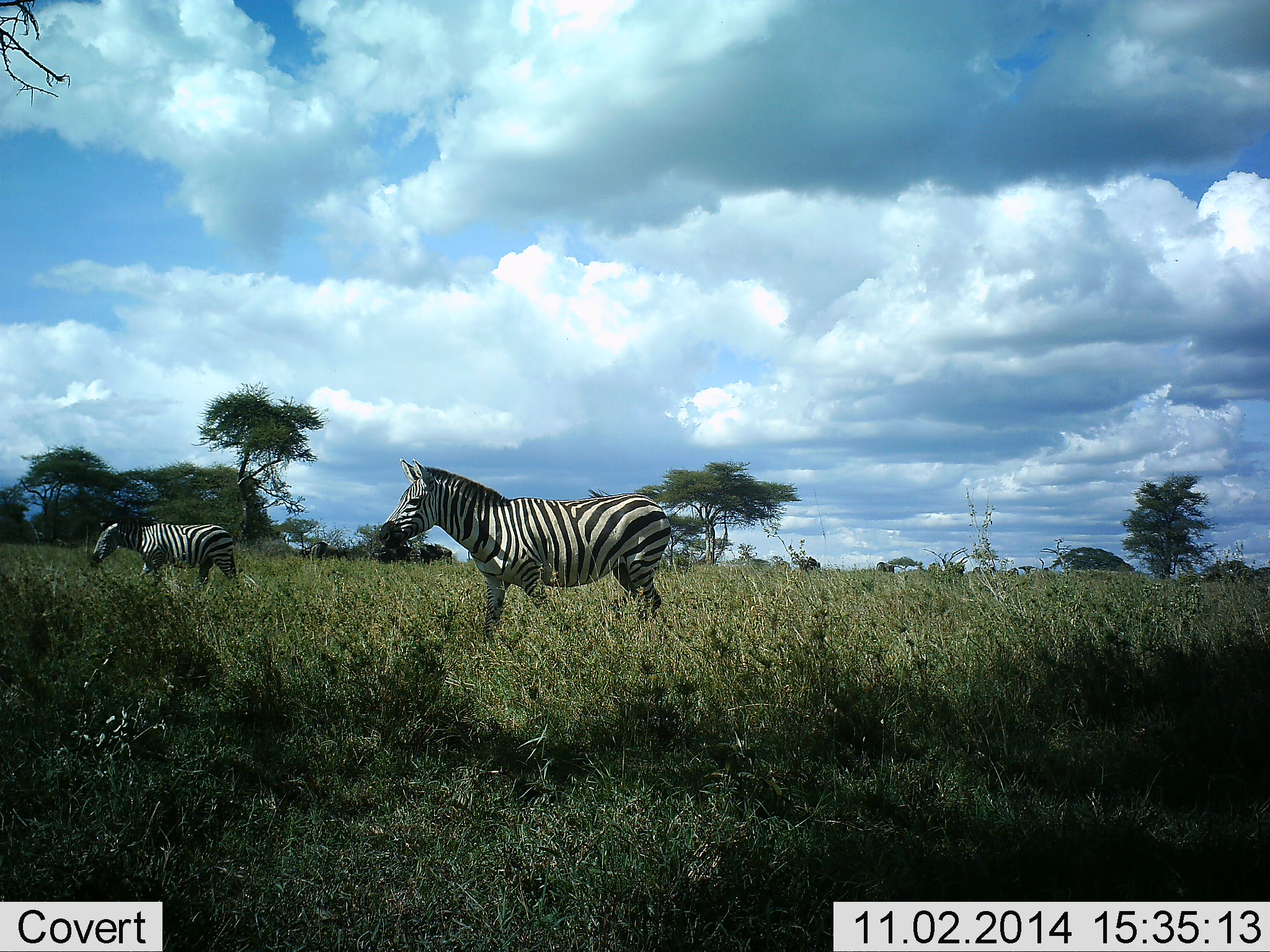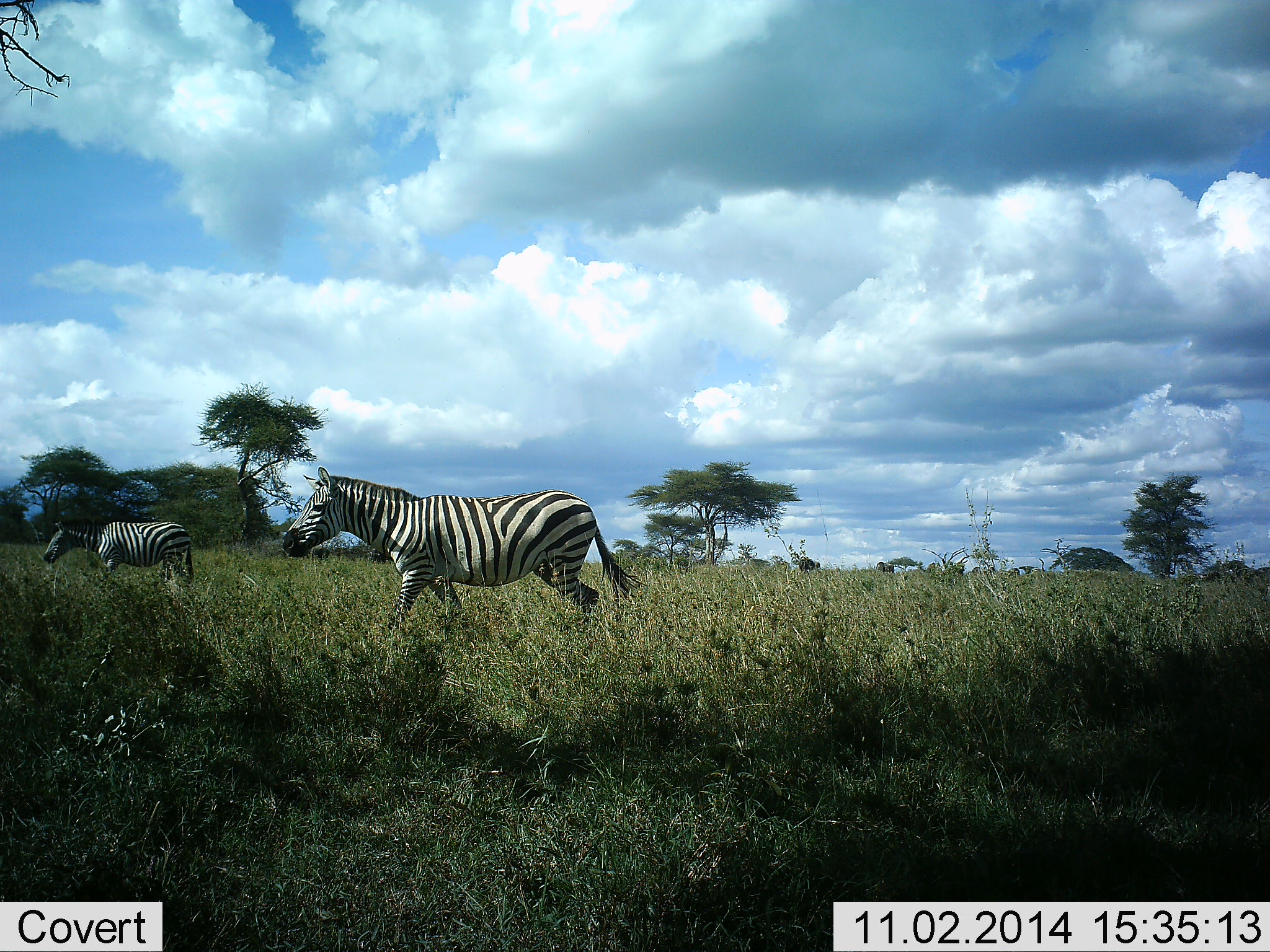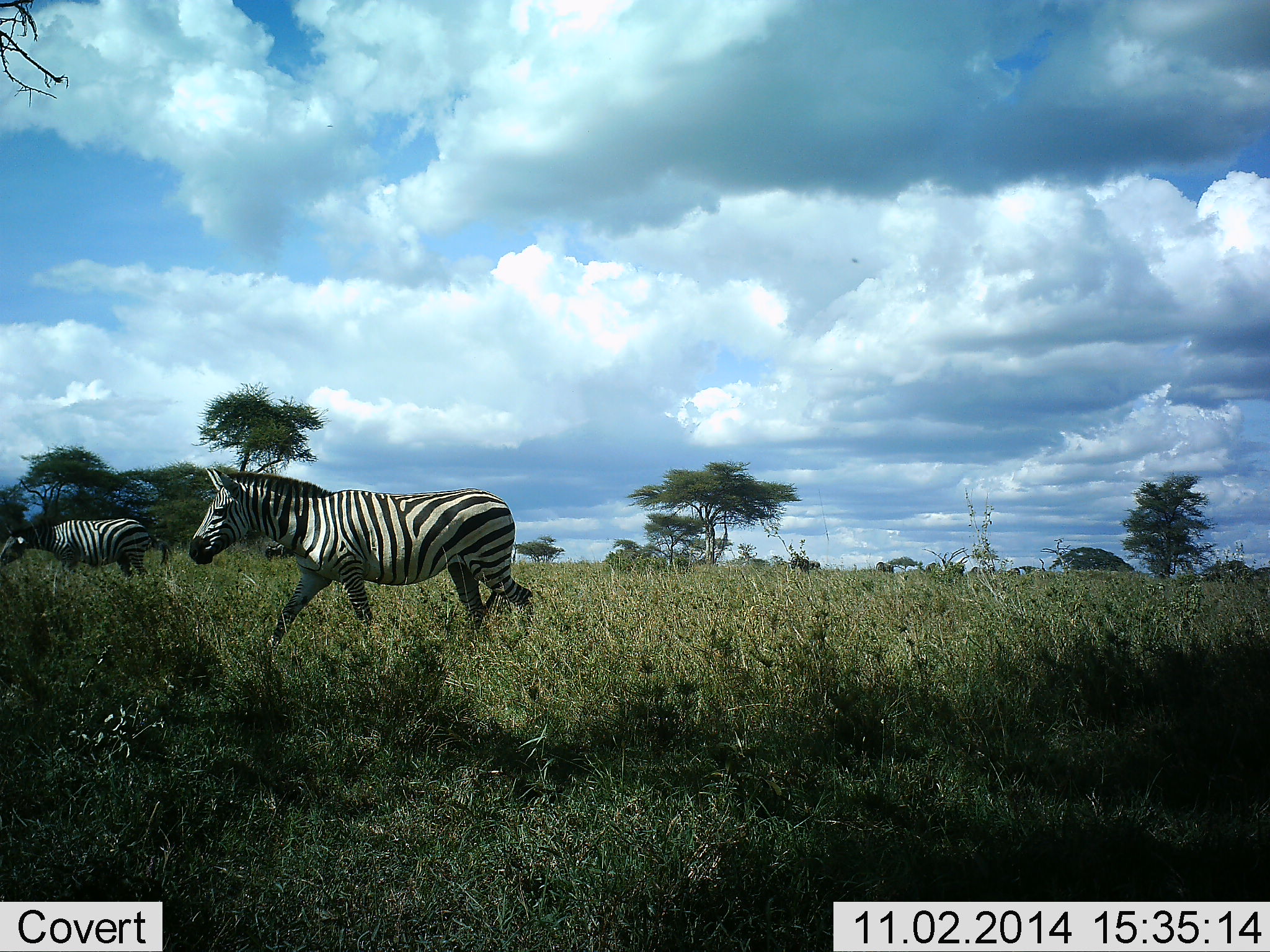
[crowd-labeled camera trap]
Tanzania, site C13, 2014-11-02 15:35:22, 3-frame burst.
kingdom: Animalia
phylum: Chordata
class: Mammalia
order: Perissodactyla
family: Equidae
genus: Equus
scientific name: Equus quagga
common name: plains zebra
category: zebra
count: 2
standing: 15%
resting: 0%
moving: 85%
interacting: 0%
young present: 8%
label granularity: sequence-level